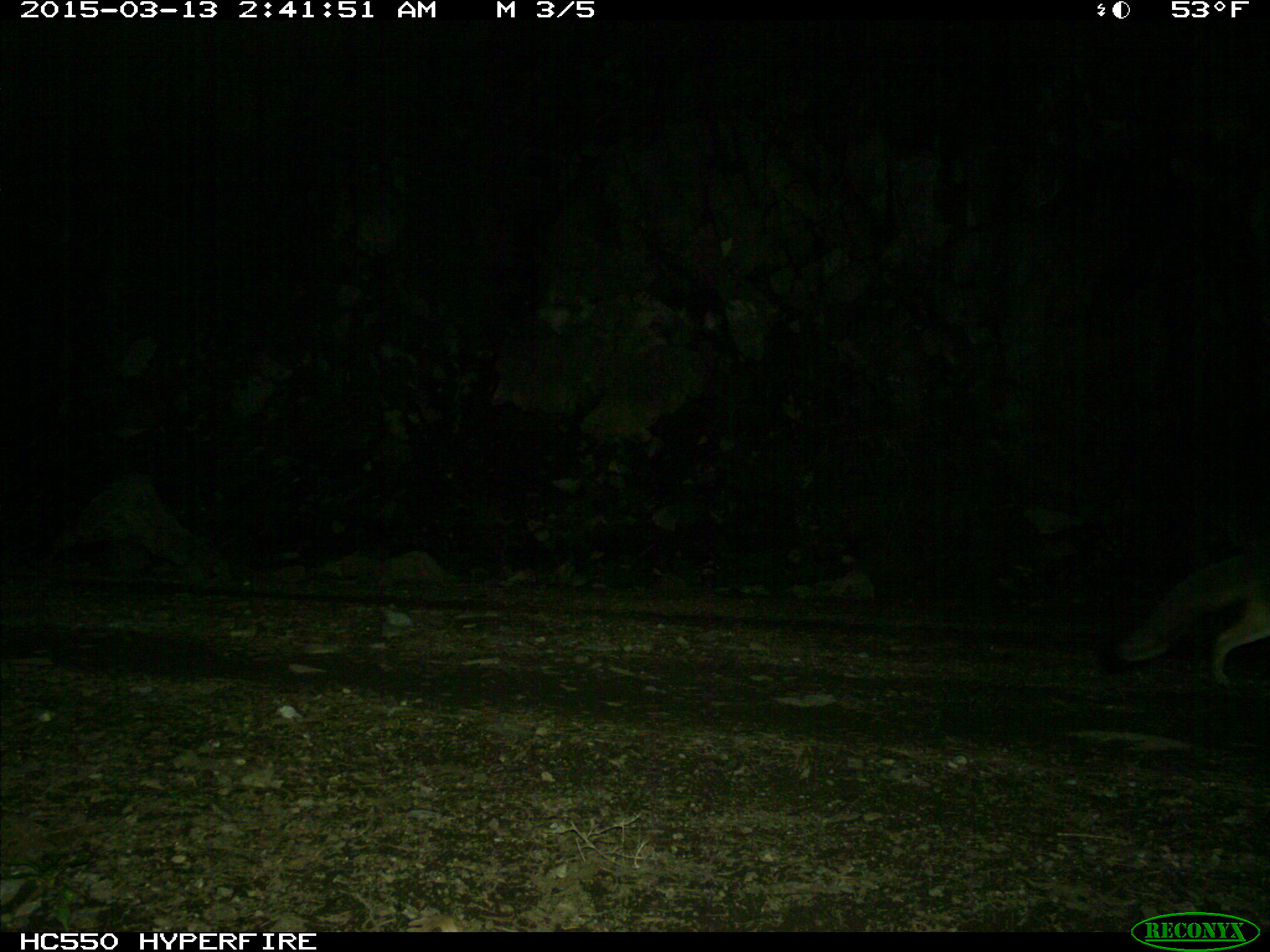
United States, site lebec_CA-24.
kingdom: Animalia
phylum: Chordata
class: Mammalia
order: Carnivora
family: Canidae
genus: Urocyon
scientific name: Urocyon cinereoargenteus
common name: gray fox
Urocyon cinereoargenteus (gray fox).